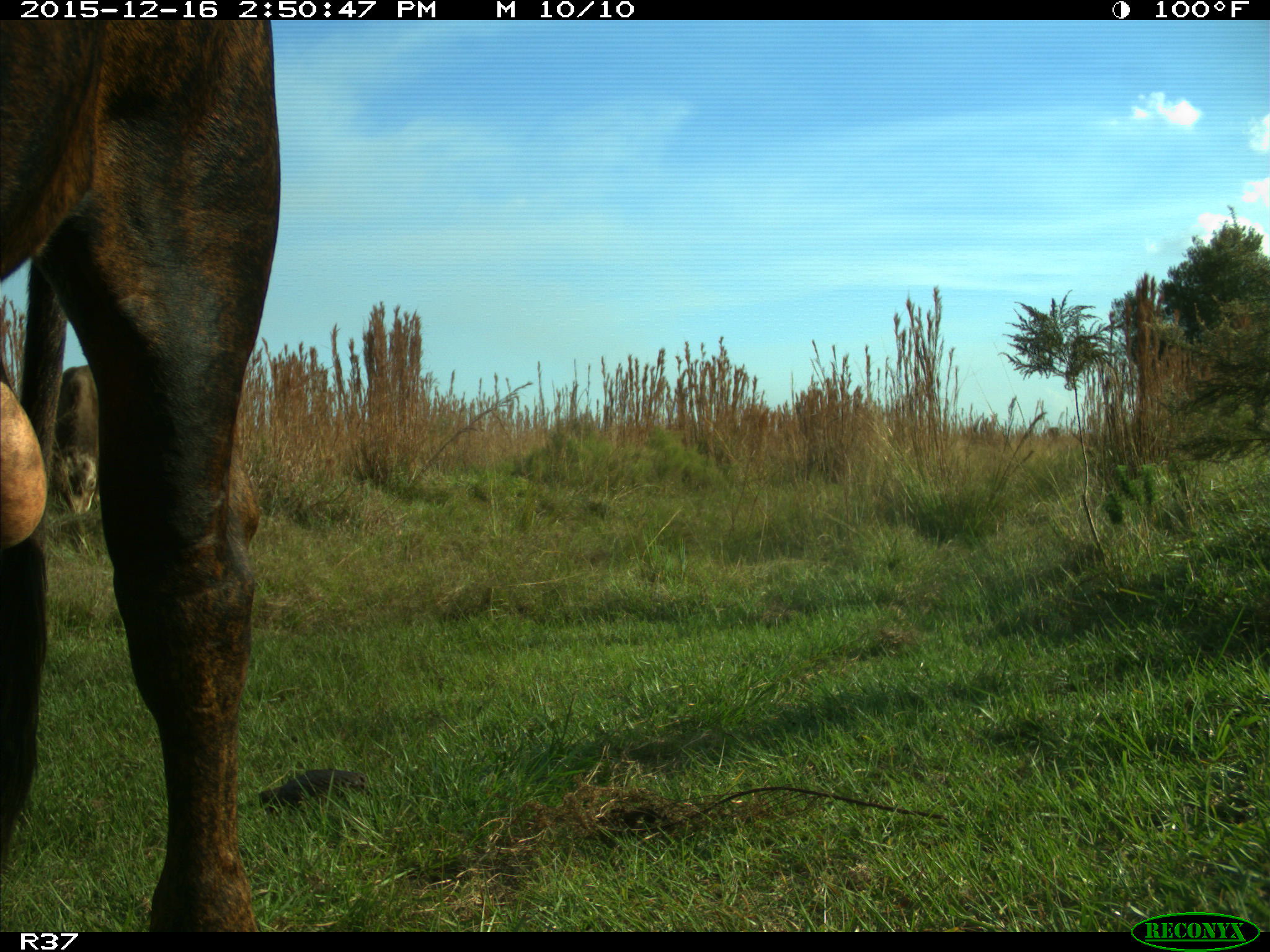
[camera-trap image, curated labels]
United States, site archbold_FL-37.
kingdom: Animalia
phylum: Chordata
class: Mammalia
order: Artiodactyla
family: Bovidae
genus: Bos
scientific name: Bos taurus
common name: domestic cow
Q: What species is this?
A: Bos taurus (domestic cow).